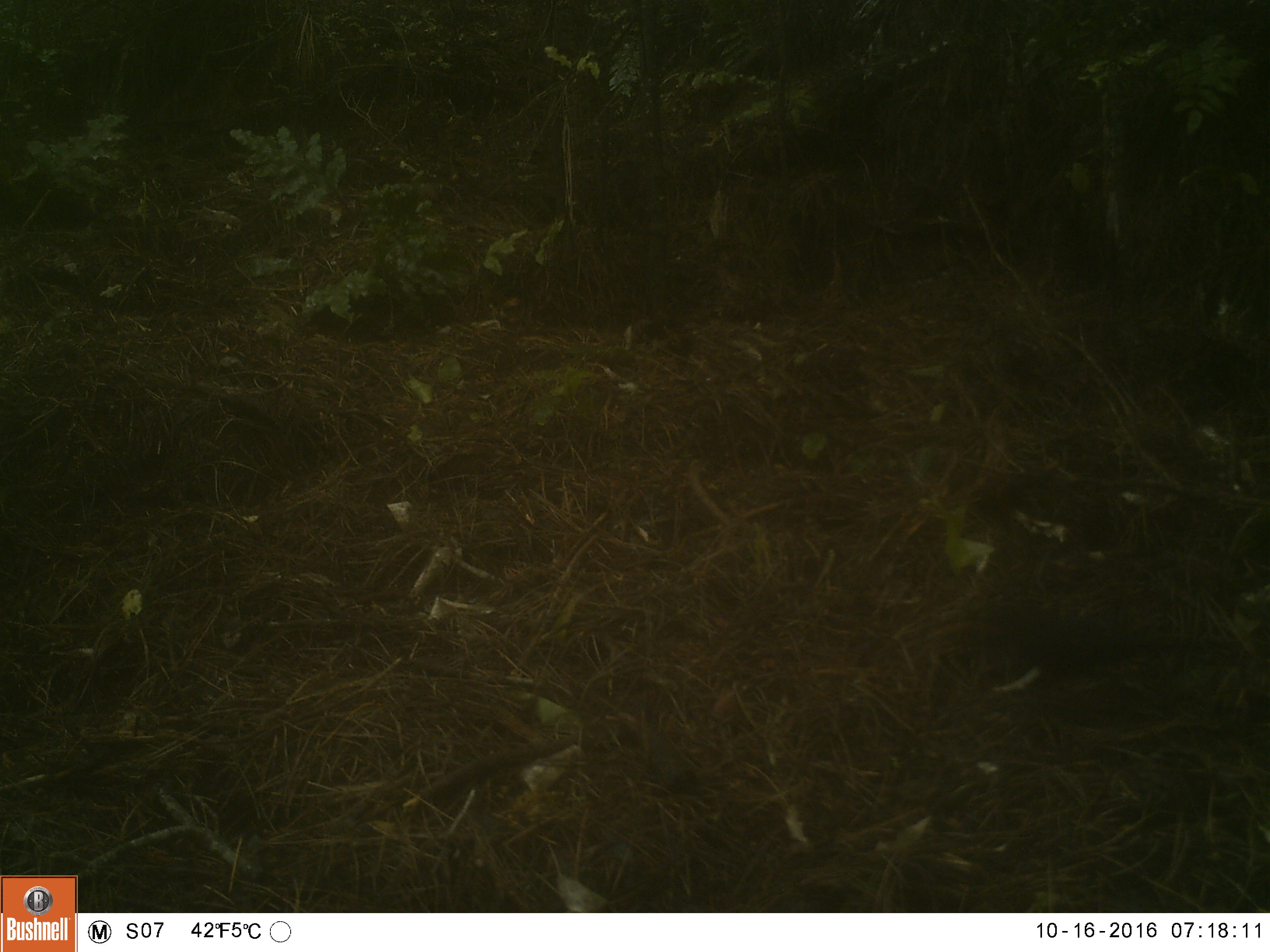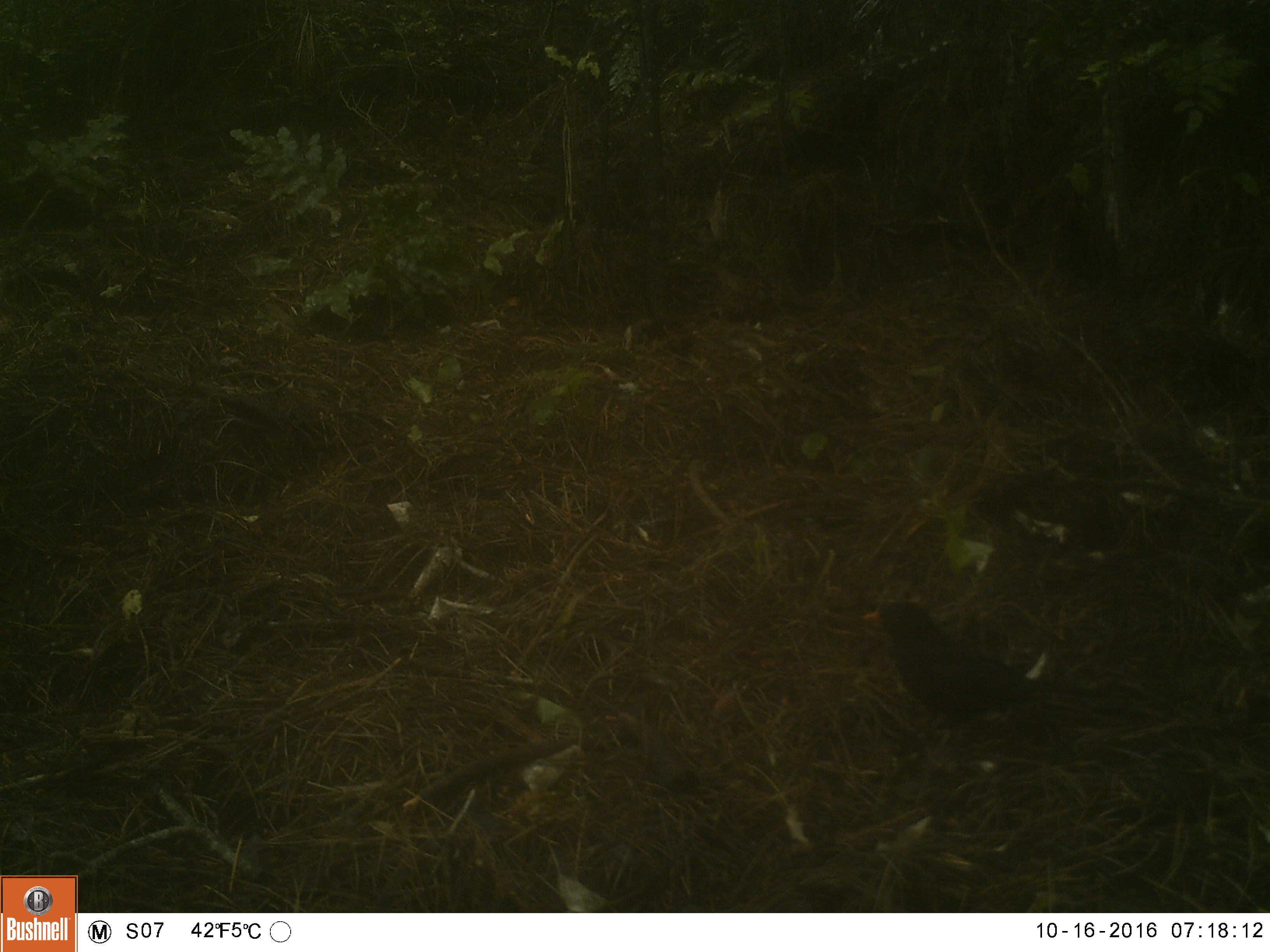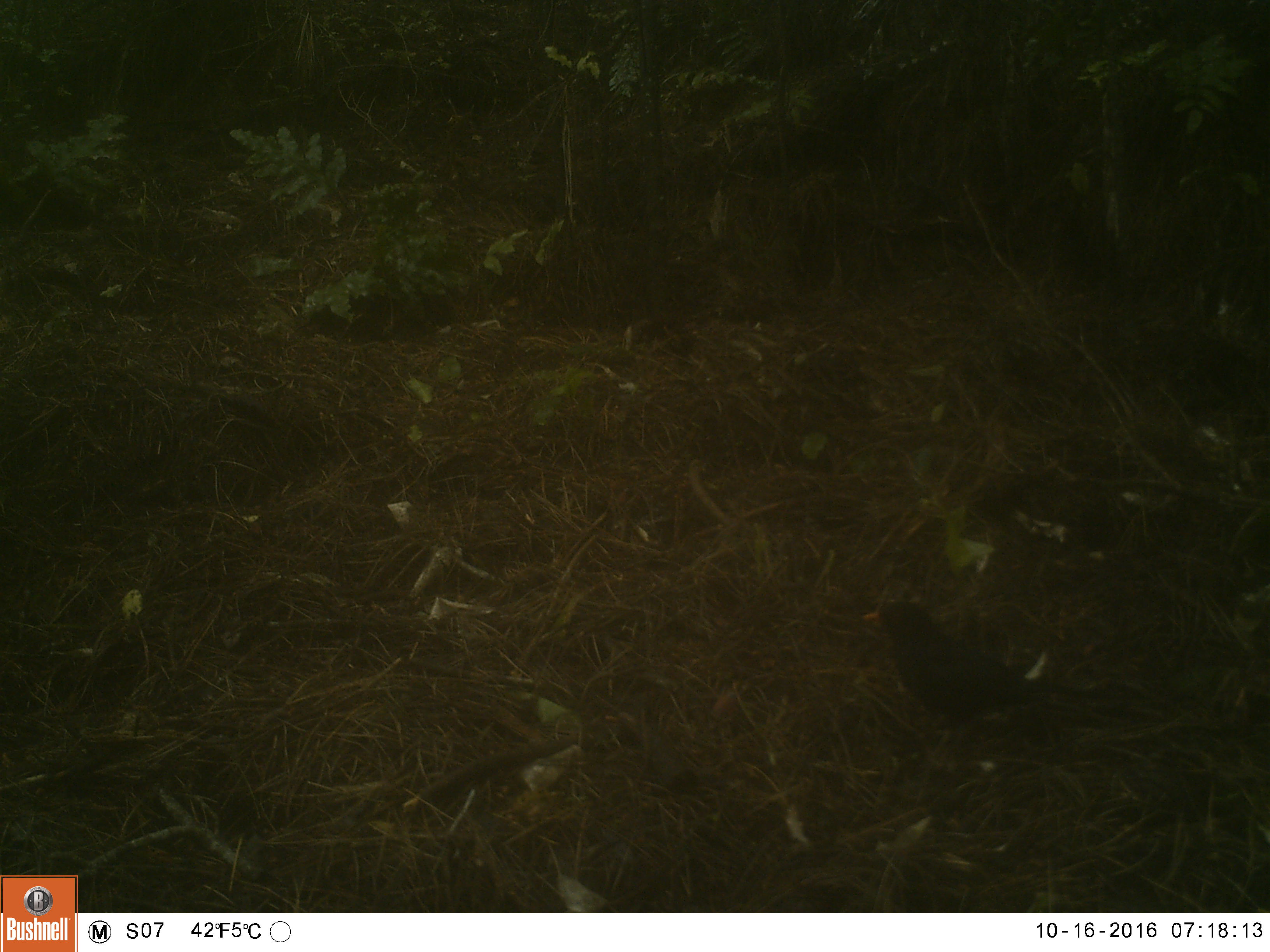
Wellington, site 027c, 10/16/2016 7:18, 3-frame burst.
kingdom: Animalia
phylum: Chordata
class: Aves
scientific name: Aves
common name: bird